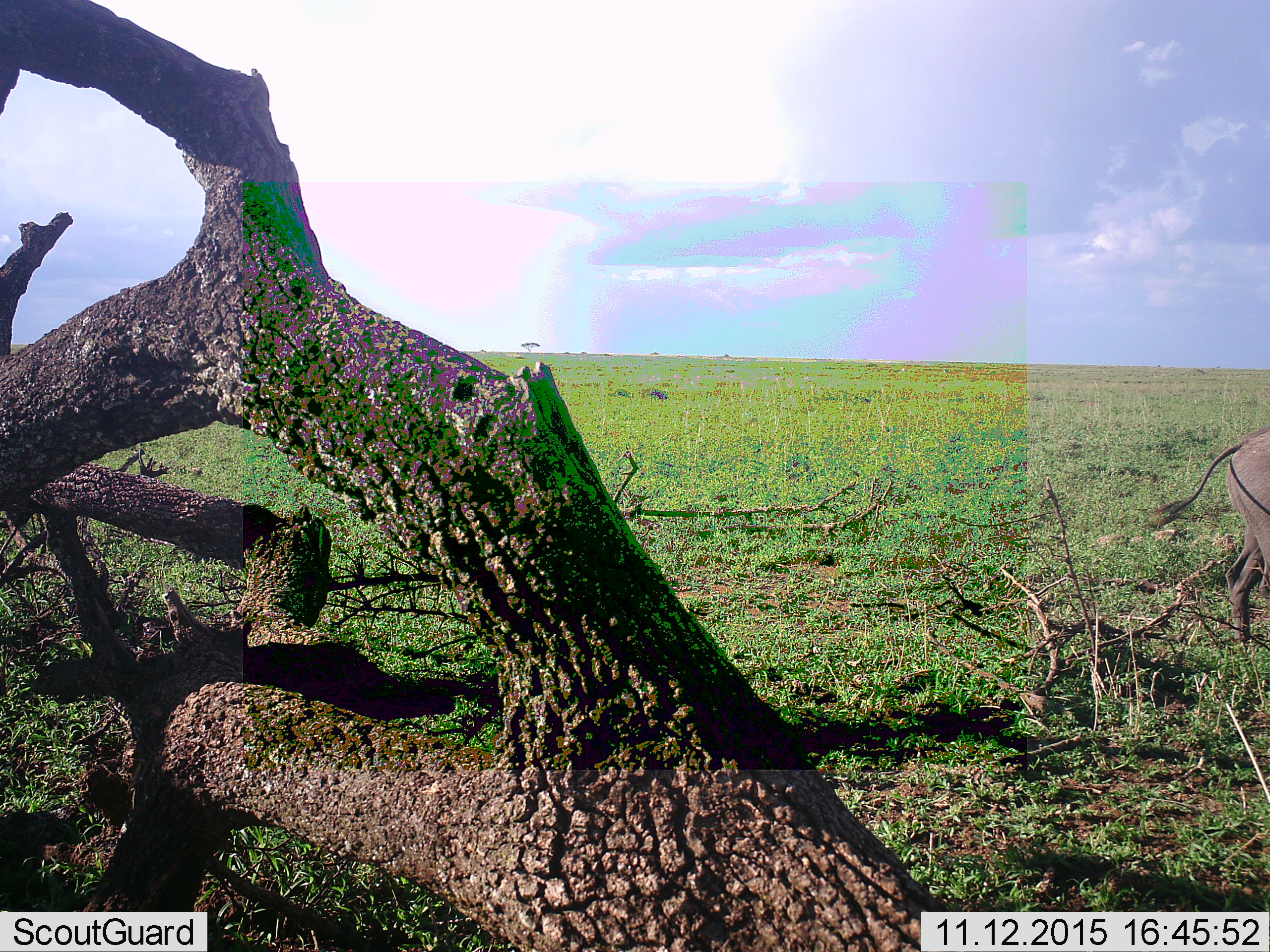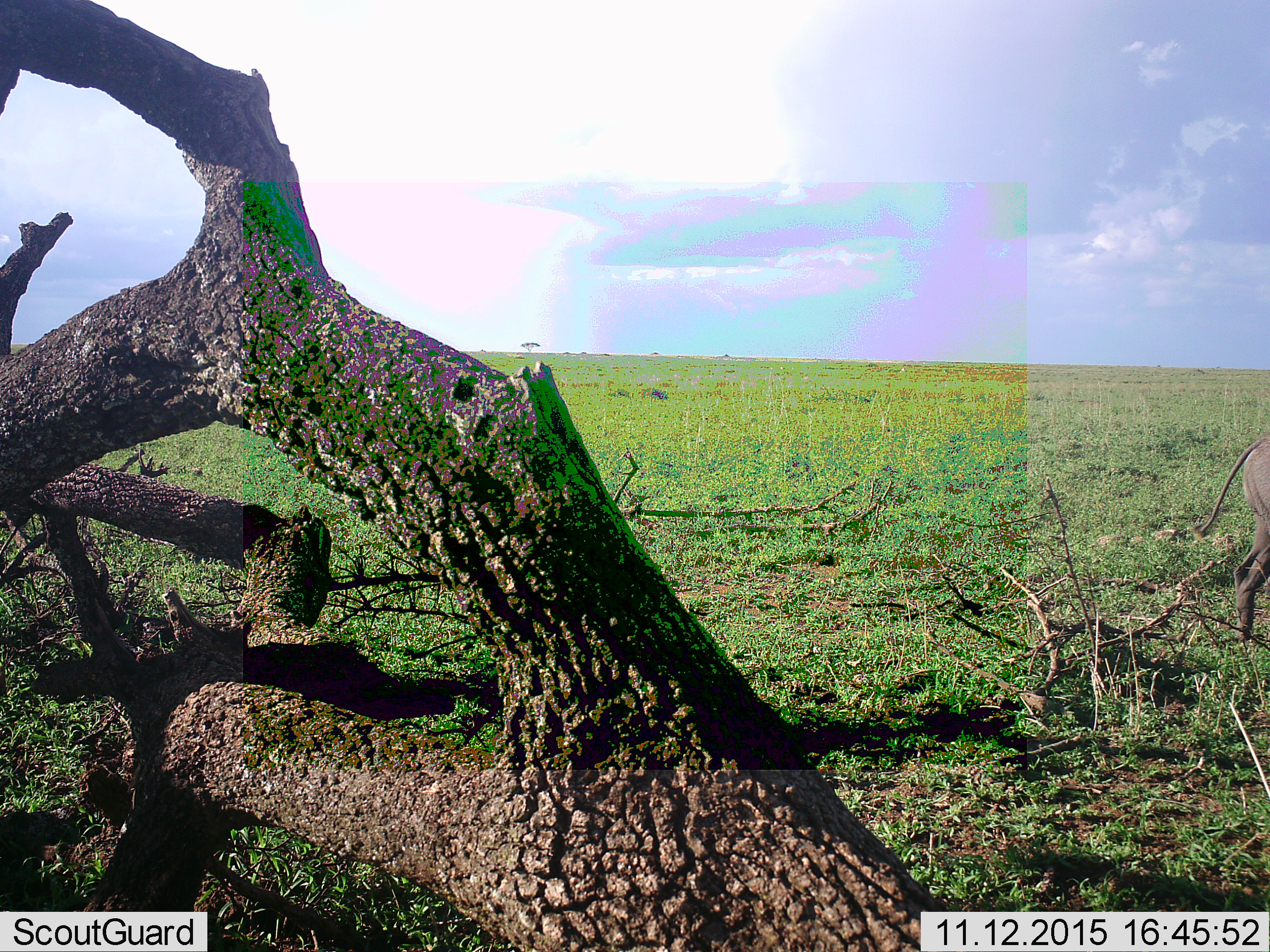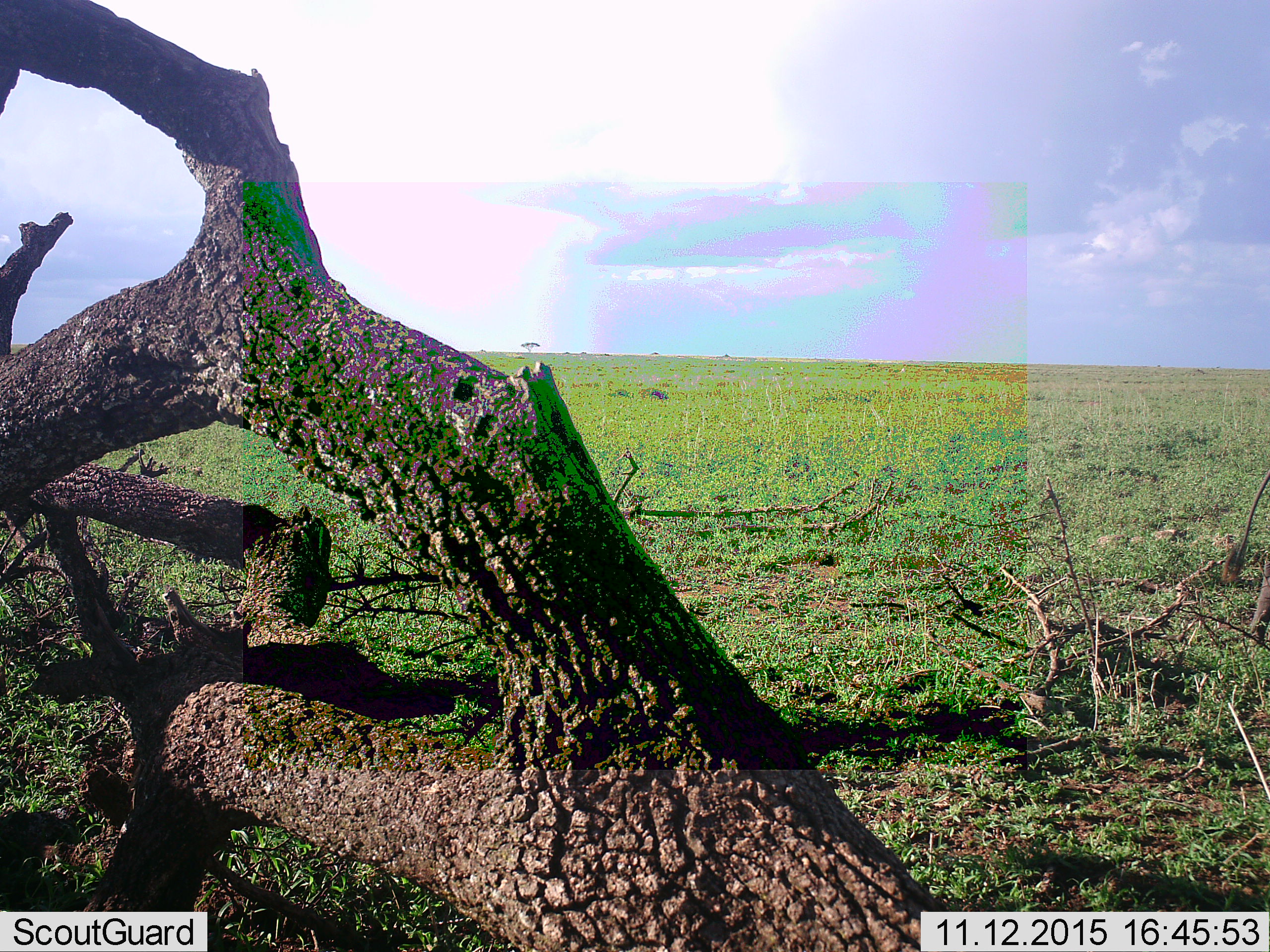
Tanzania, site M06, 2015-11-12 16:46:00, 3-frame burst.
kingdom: Animalia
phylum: Chordata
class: Mammalia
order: Artiodactyla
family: Suidae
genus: Phacochoerus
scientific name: Phacochoerus africanus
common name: warthog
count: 1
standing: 25%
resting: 0%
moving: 100%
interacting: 0%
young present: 0%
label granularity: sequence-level